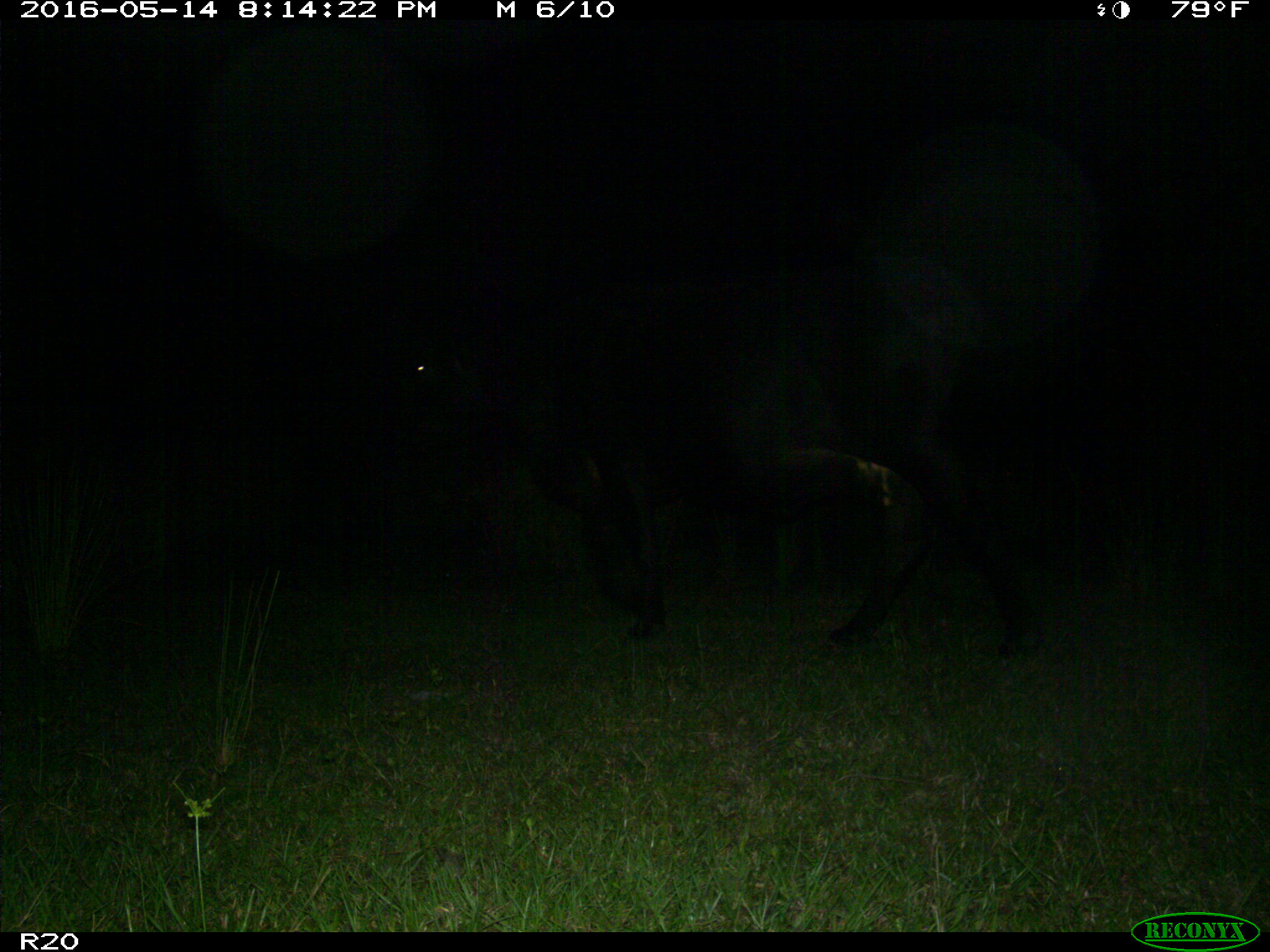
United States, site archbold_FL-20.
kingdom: Animalia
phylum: Chordata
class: Mammalia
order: Artiodactyla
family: Bovidae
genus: Bos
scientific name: Bos taurus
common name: domestic cow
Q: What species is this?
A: Bos taurus (domestic cow).